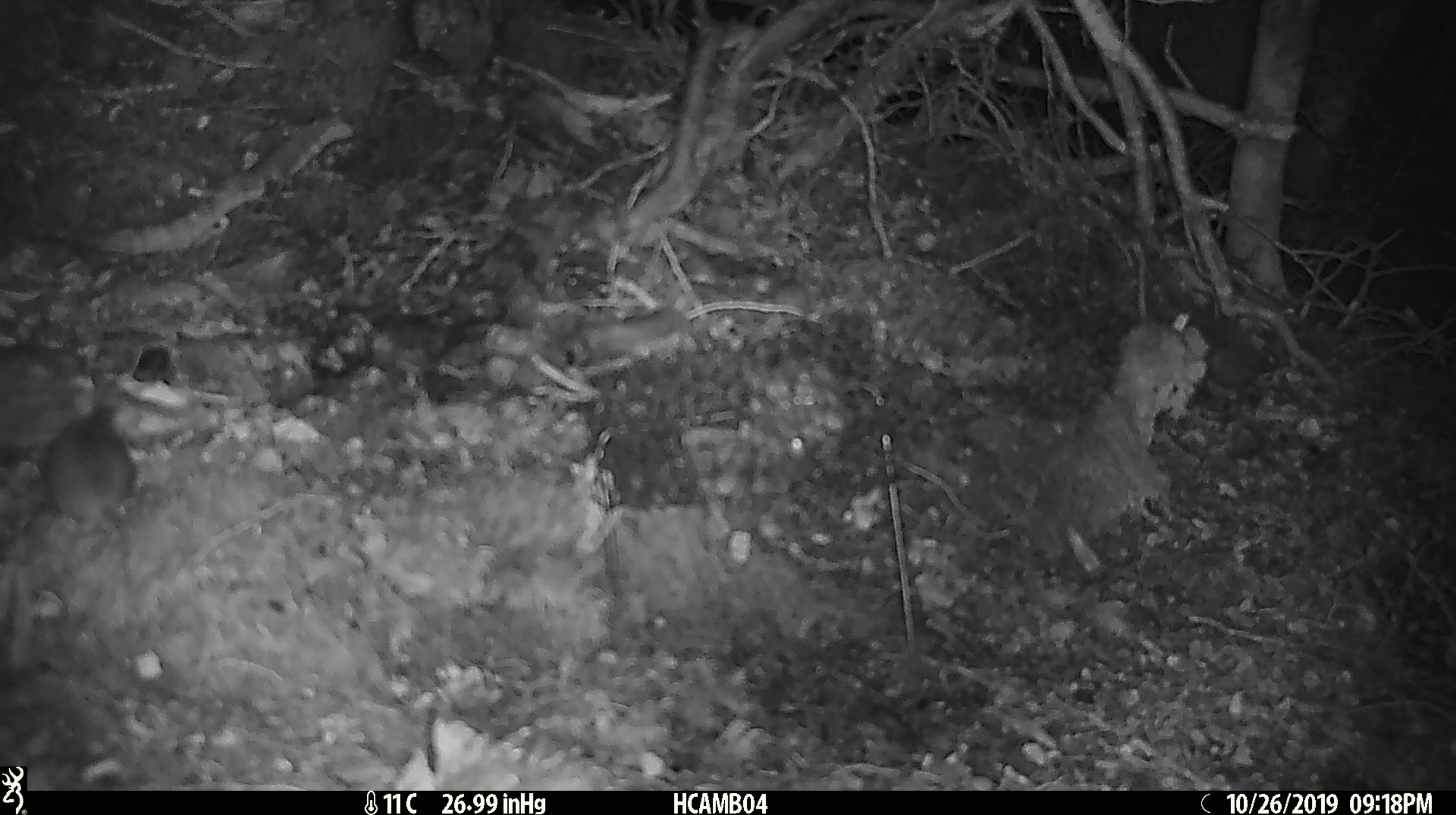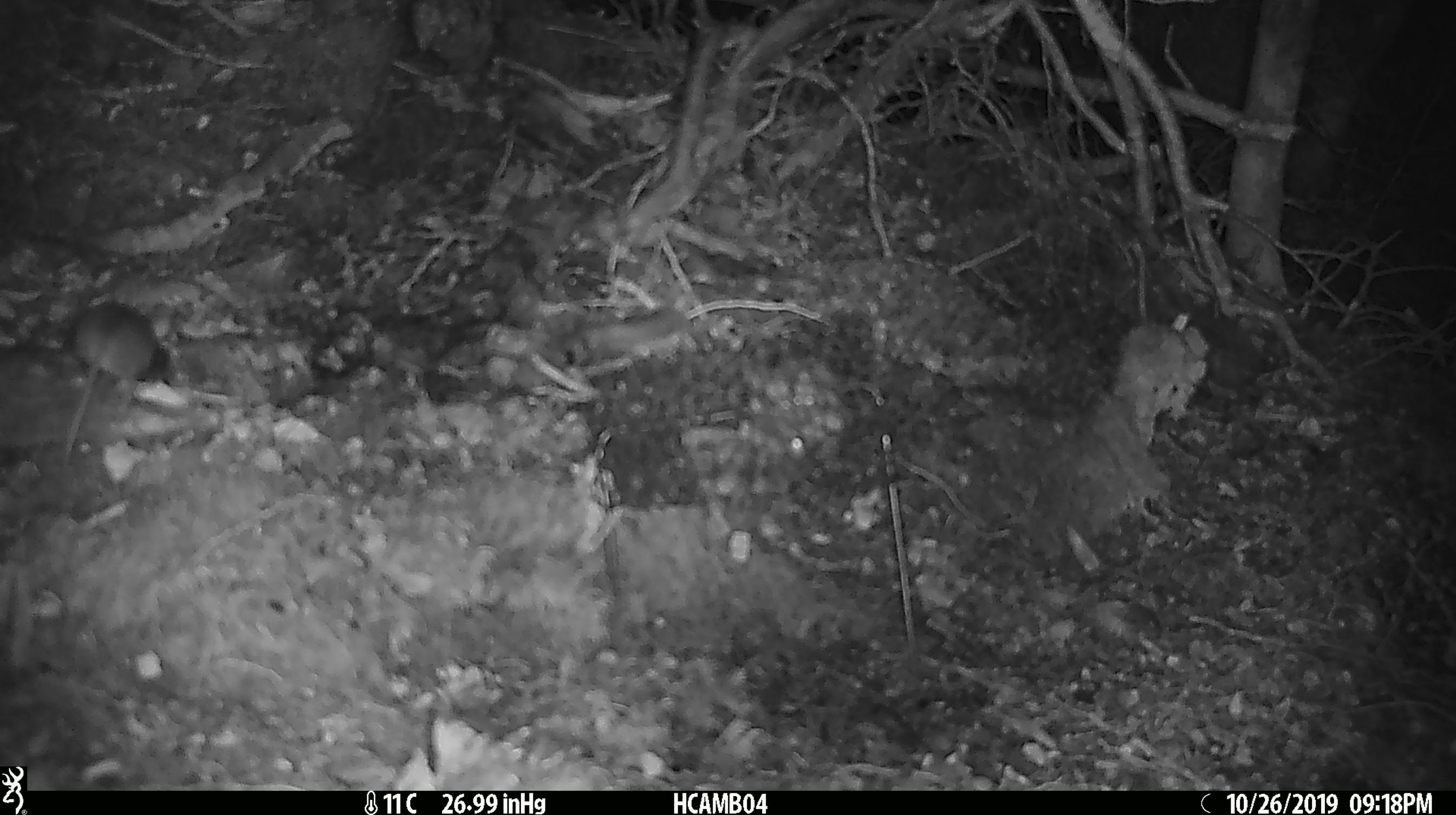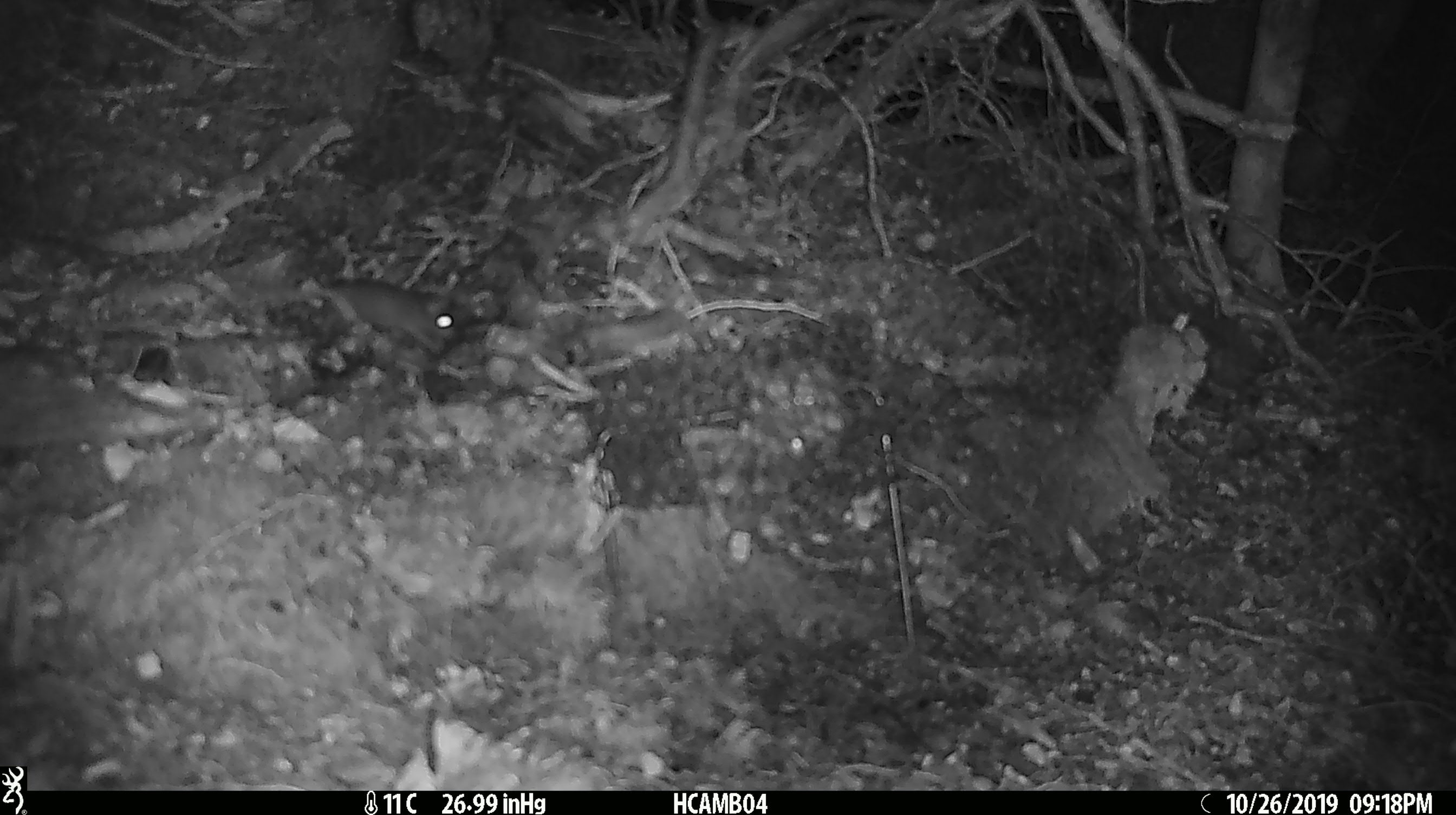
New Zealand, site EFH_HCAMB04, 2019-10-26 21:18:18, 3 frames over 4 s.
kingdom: Animalia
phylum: Chordata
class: Mammalia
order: Rodentia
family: Muridae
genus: Mus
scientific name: Mus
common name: mouse